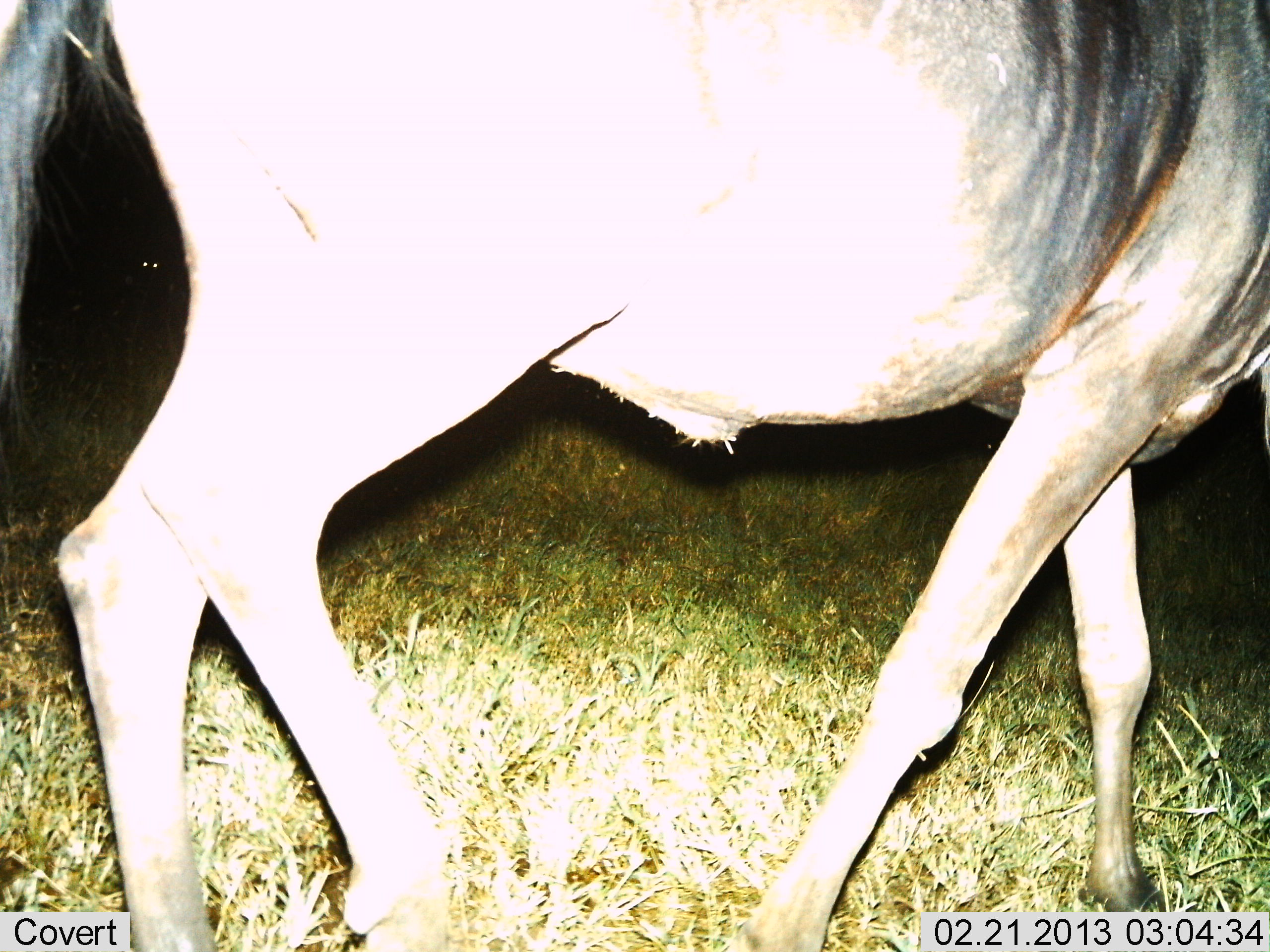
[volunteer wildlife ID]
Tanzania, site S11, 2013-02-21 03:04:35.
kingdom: Animalia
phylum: Chordata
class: Mammalia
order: Artiodactyla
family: Bovidae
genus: Connochaetes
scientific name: Connochaetes taurinus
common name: blue wildebeest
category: wildebeest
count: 1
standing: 32%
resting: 0%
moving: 68%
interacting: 0%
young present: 0%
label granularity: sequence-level